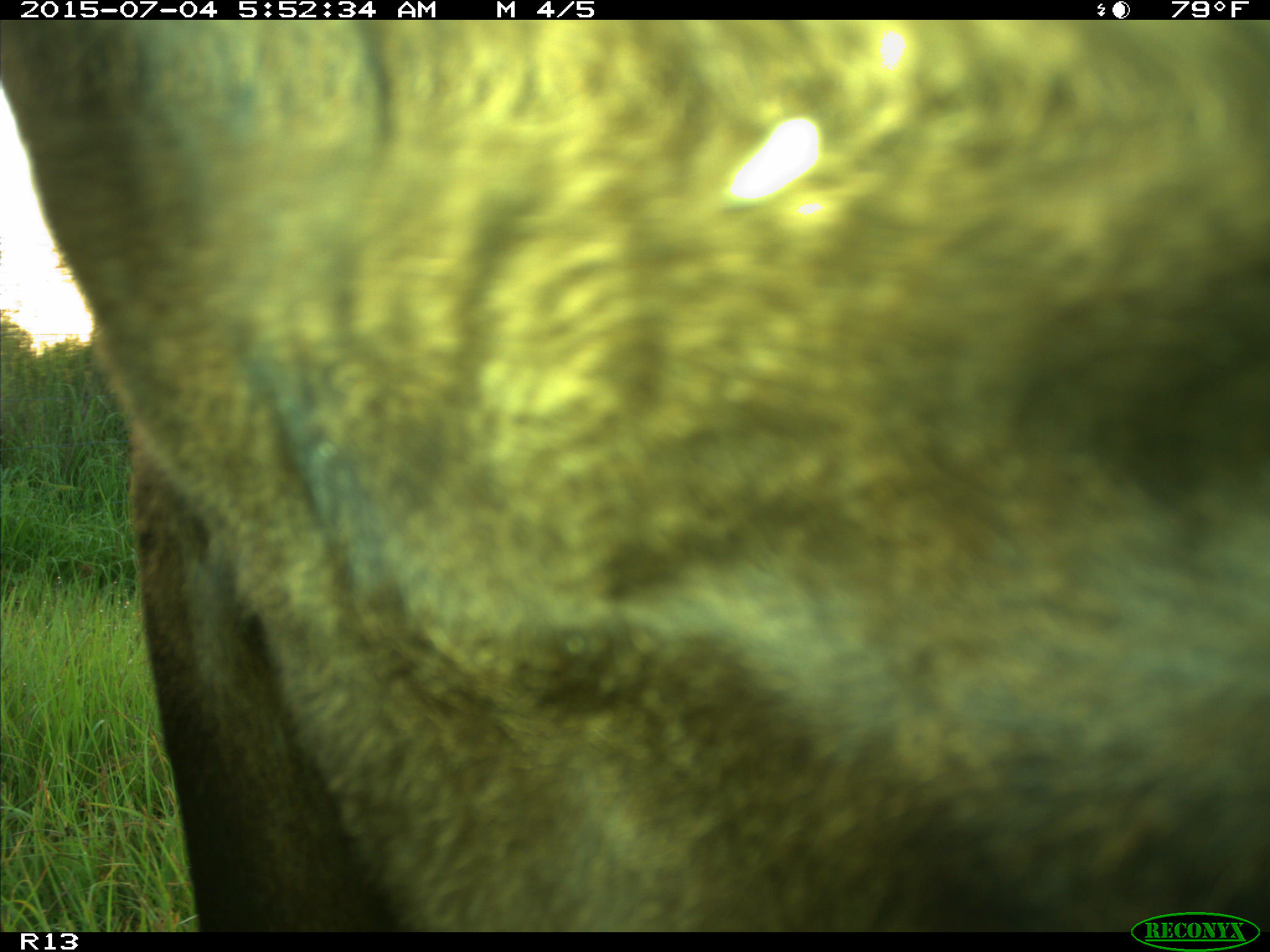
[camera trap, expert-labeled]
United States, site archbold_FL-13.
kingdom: Animalia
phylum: Chordata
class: Mammalia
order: Artiodactyla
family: Bovidae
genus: Bos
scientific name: Bos taurus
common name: domestic cow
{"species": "Bos taurus (domestic cow)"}